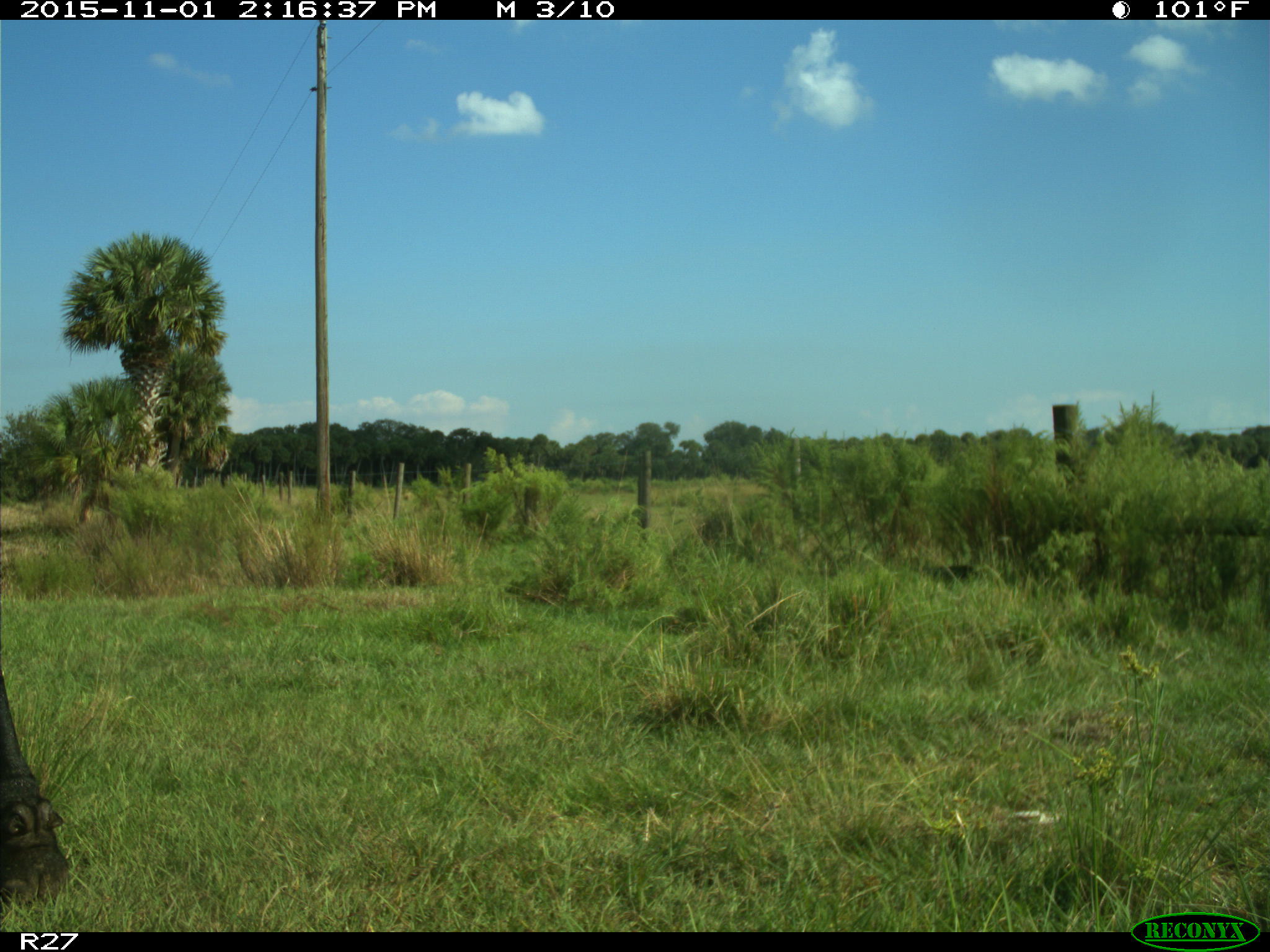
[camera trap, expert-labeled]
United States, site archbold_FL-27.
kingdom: Animalia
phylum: Chordata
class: Mammalia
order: Artiodactyla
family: Bovidae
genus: Bos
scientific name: Bos taurus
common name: domestic cow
Bos taurus (domestic cow).